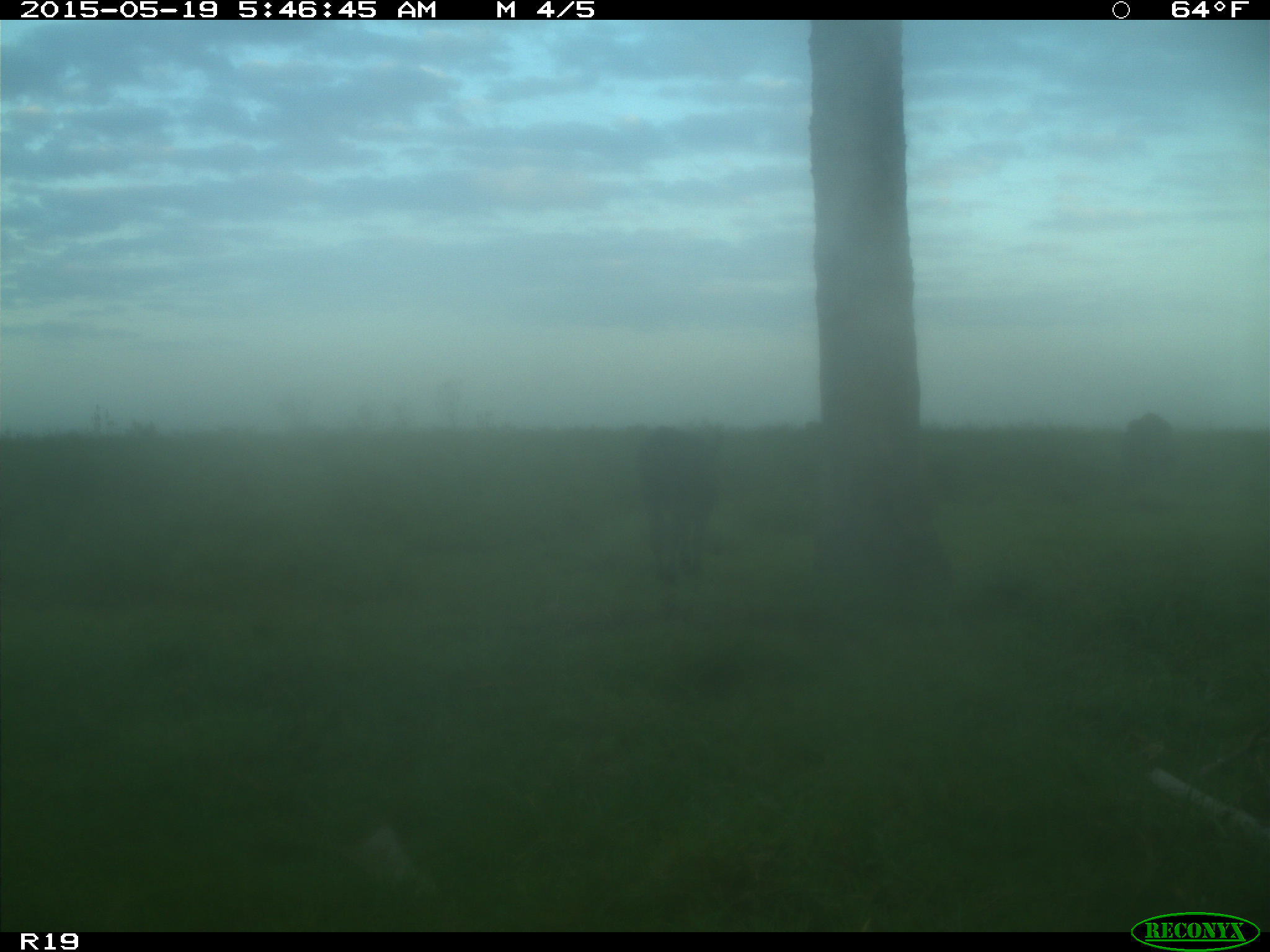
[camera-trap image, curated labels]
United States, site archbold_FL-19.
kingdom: Animalia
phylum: Chordata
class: Mammalia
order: Artiodactyla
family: Bovidae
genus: Bos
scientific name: Bos taurus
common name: domestic cow